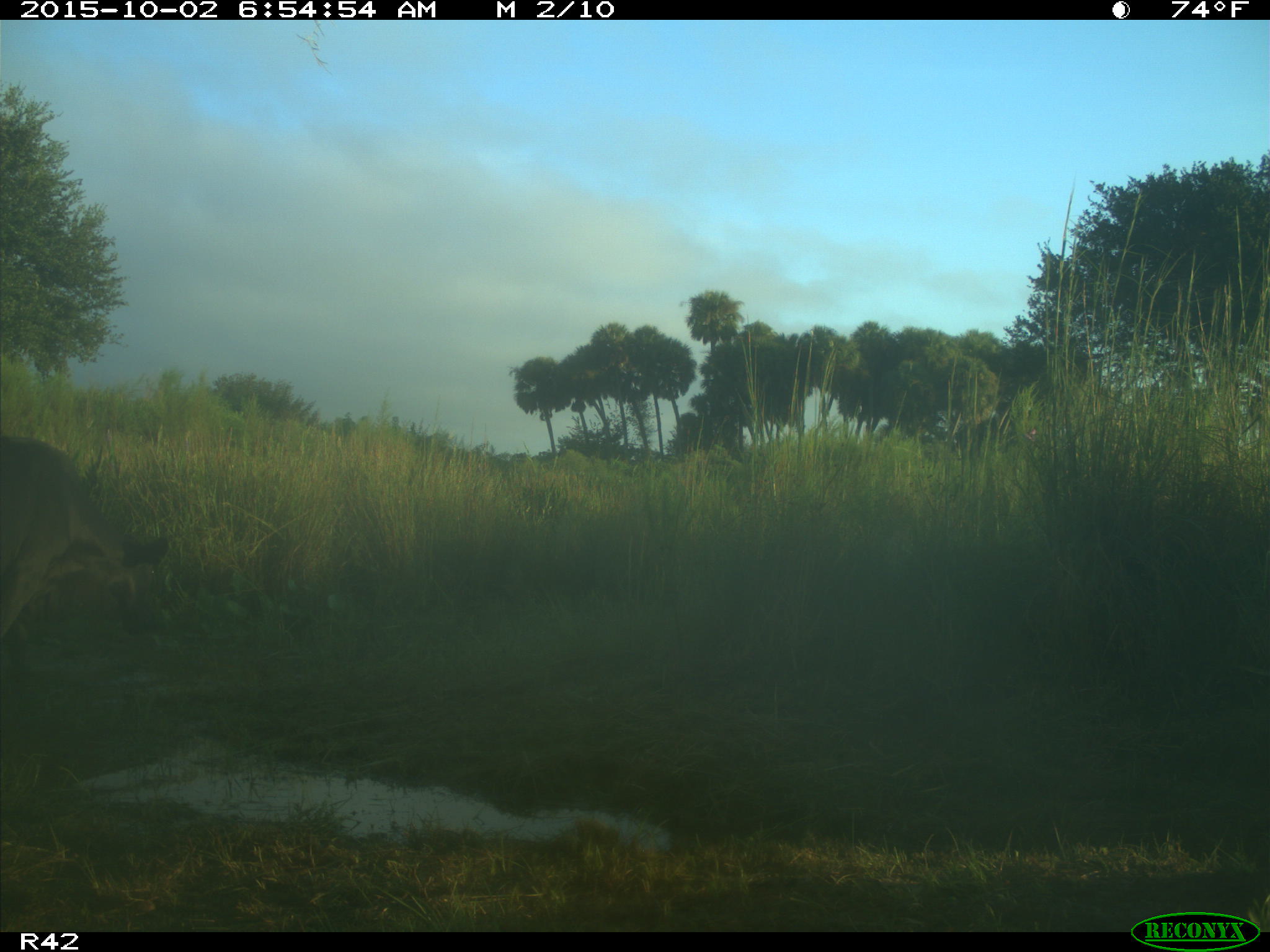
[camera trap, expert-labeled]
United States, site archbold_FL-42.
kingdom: Animalia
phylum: Chordata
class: Mammalia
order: Artiodactyla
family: Bovidae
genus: Bos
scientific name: Bos taurus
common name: domestic cow